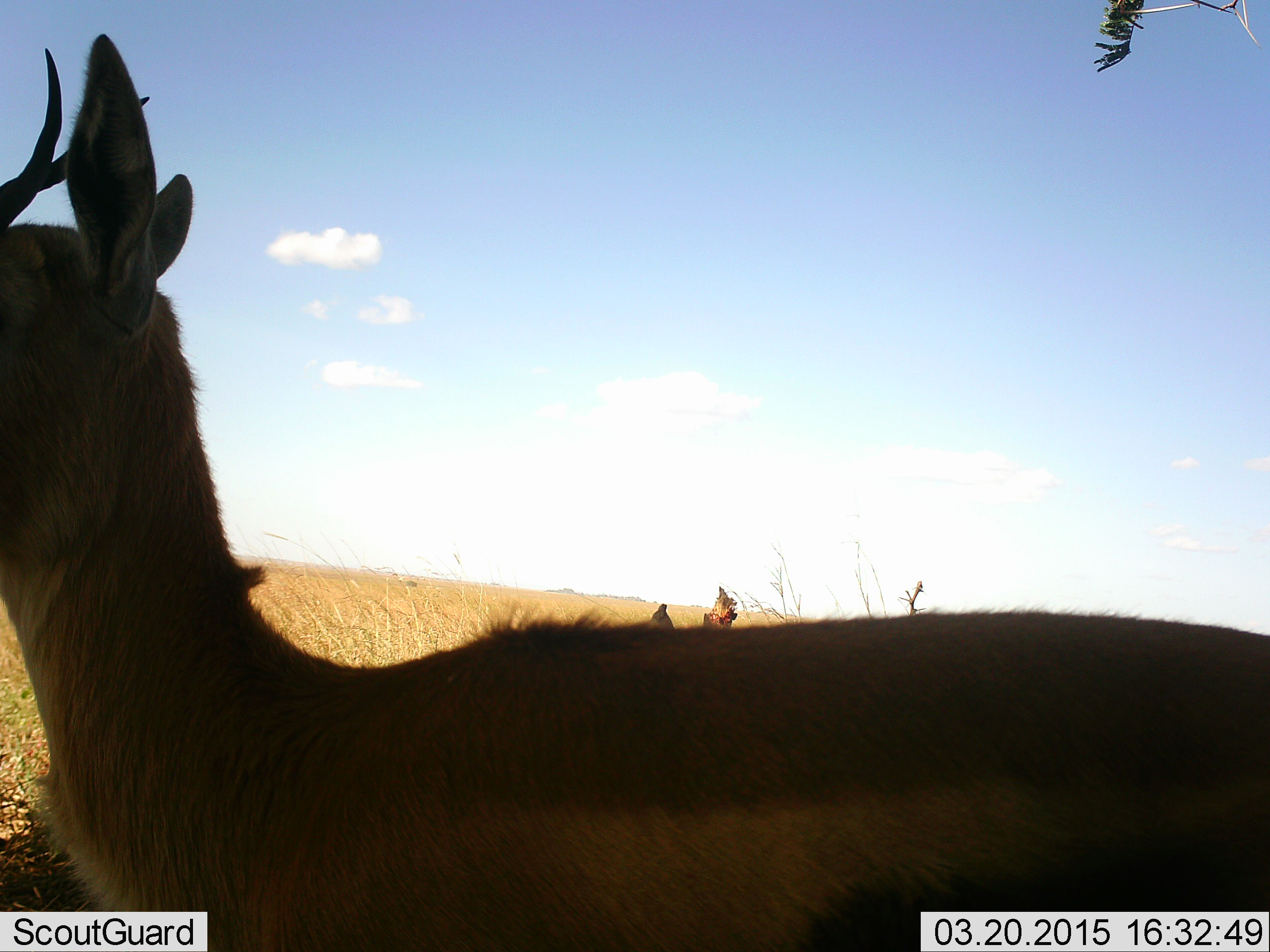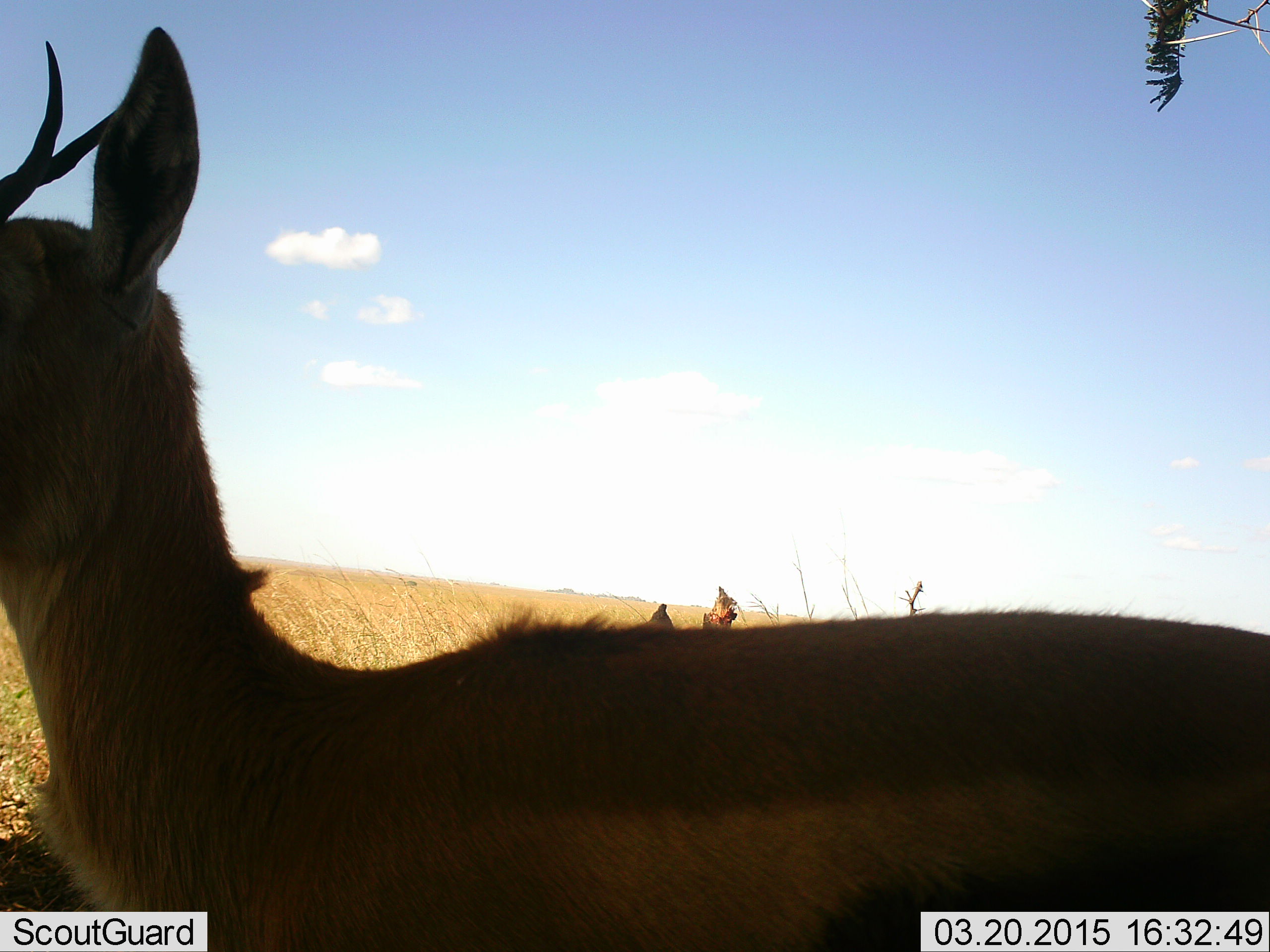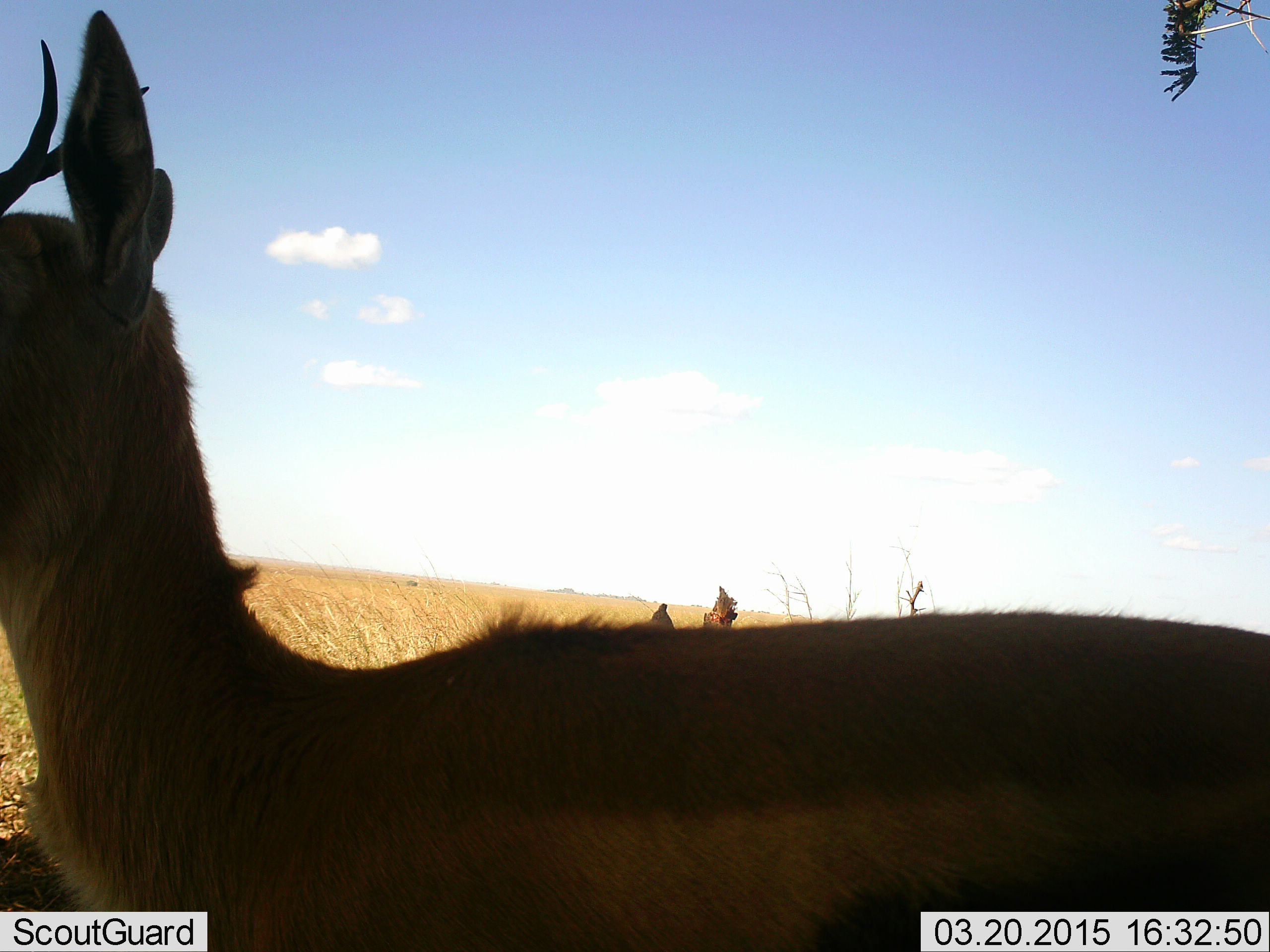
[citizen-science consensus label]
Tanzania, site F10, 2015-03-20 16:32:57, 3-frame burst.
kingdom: Animalia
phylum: Chordata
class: Mammalia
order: Artiodactyla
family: Bovidae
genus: Eudorcas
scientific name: Eudorcas thomsonii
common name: thomson's gazelle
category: gazellethomsons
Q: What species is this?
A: Gazellethomsons (thomson's gazelle) (Eudorcas thomsonii).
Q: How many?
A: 1.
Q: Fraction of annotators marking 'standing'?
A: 90%.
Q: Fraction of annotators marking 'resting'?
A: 20%.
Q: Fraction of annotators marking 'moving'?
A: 0%.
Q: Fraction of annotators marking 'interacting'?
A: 0%.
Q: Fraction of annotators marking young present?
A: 0%.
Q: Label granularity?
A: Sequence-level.